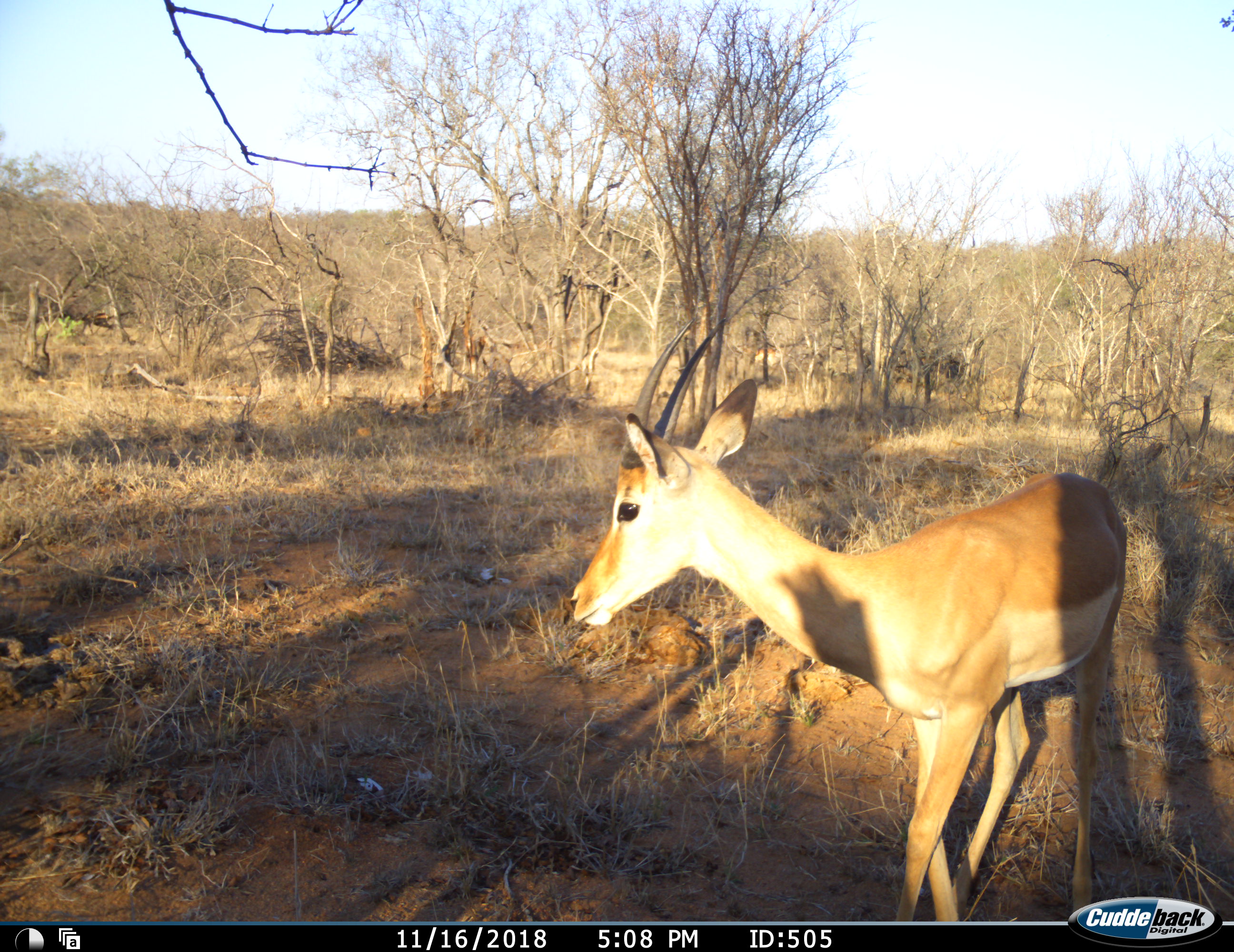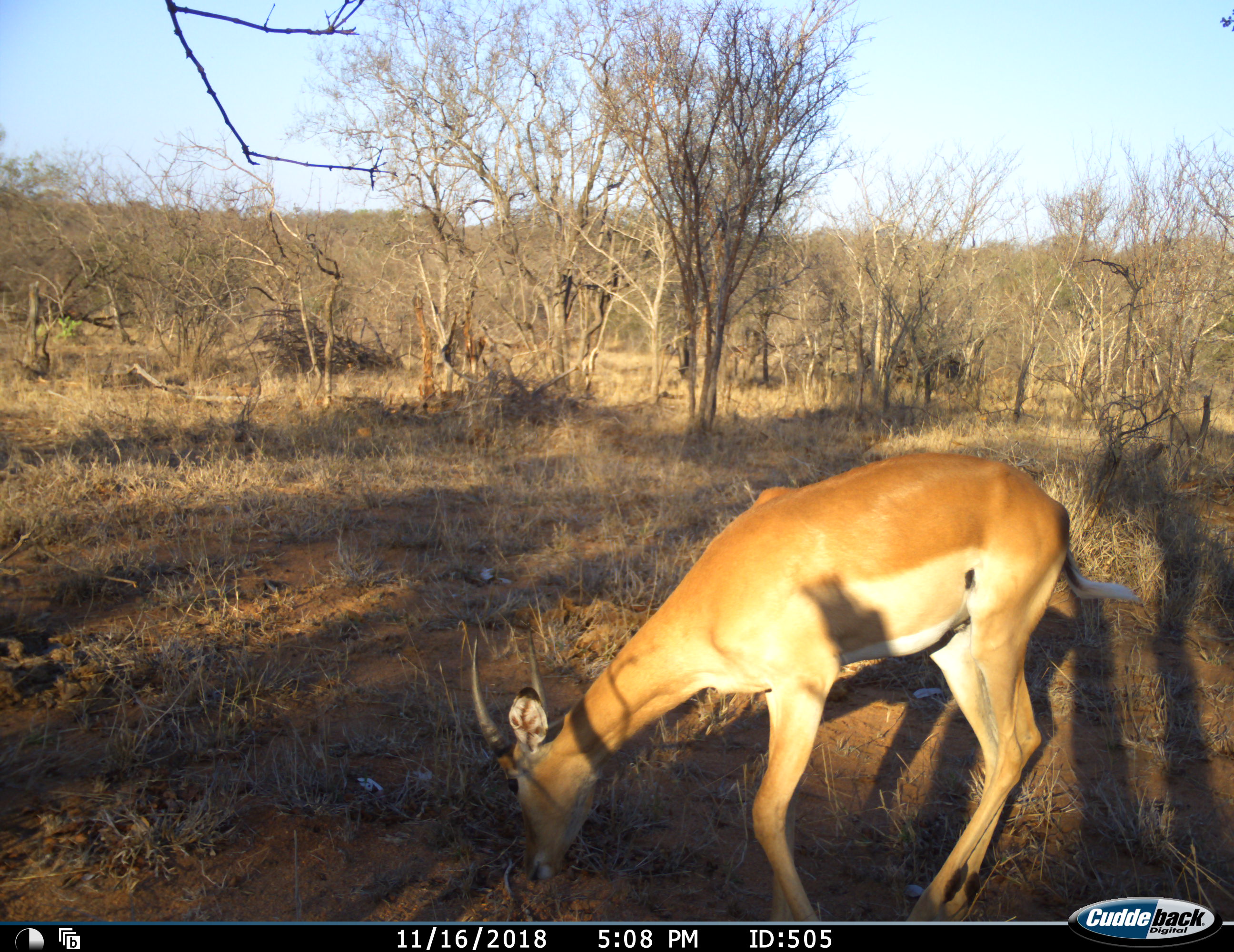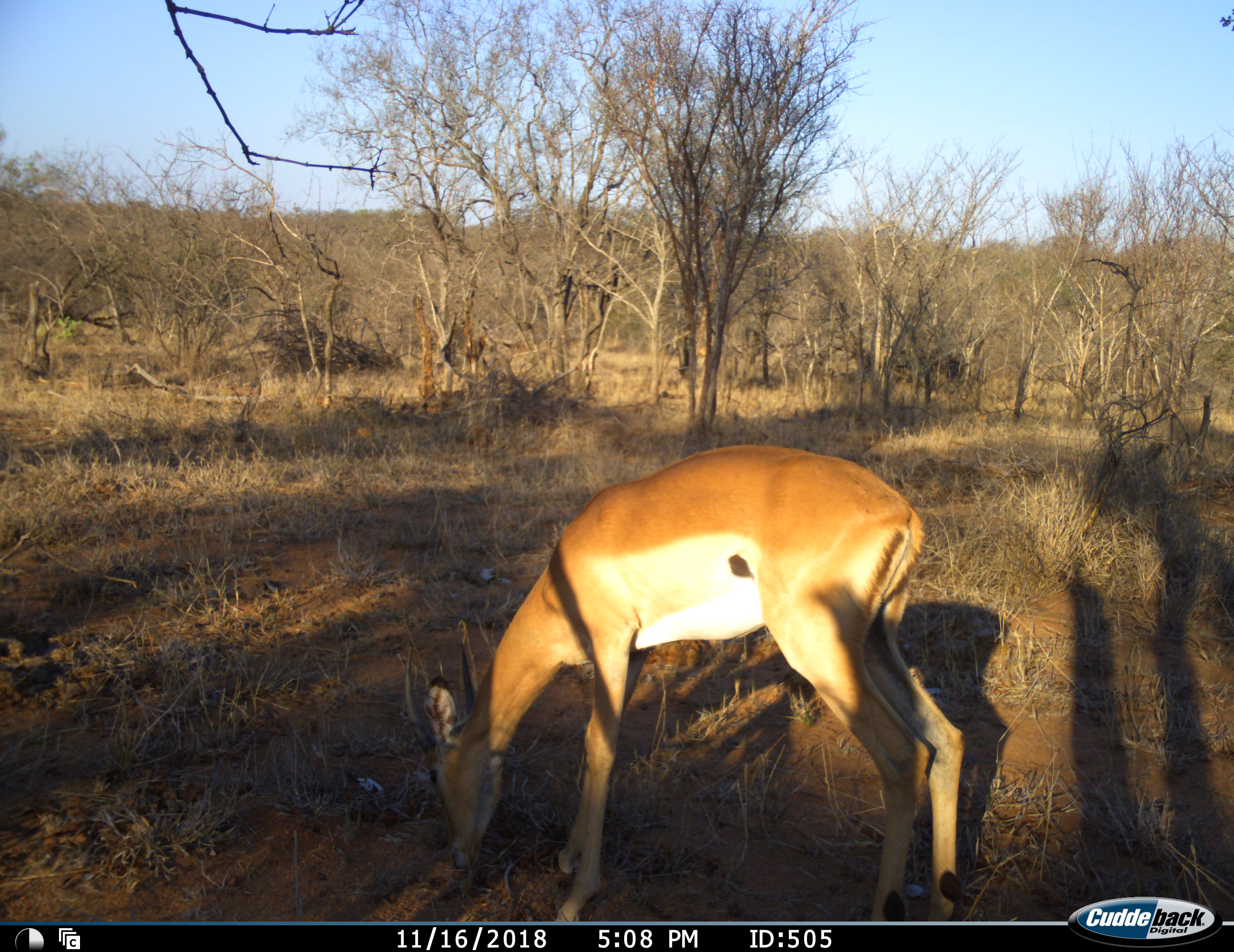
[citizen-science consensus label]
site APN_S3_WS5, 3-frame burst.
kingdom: Animalia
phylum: Chordata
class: Mammalia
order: Artiodactyla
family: Bovidae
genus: Aepyceros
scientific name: Aepyceros melampus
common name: impala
Impala (Aepyceros melampus), count 1. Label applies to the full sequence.